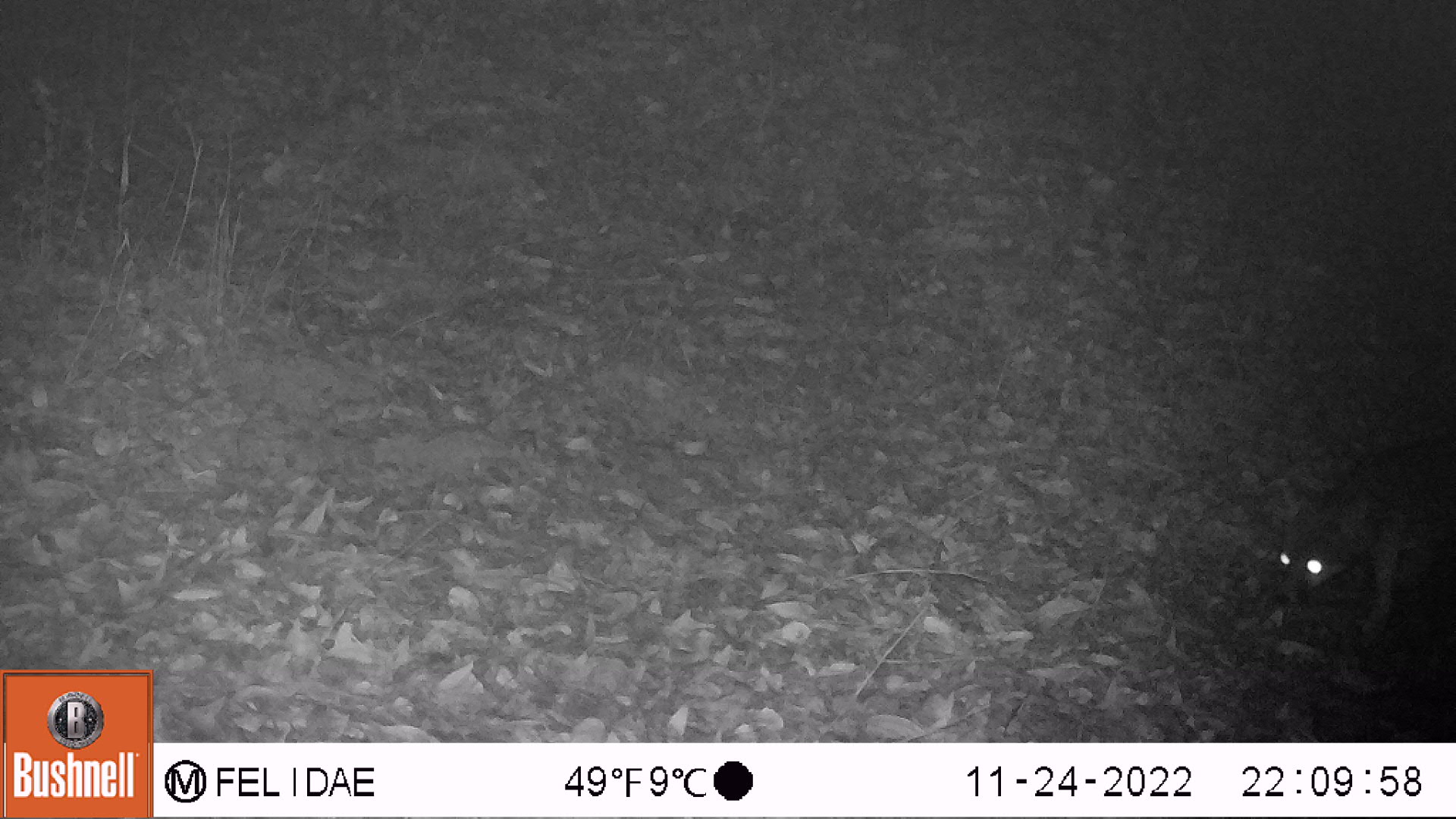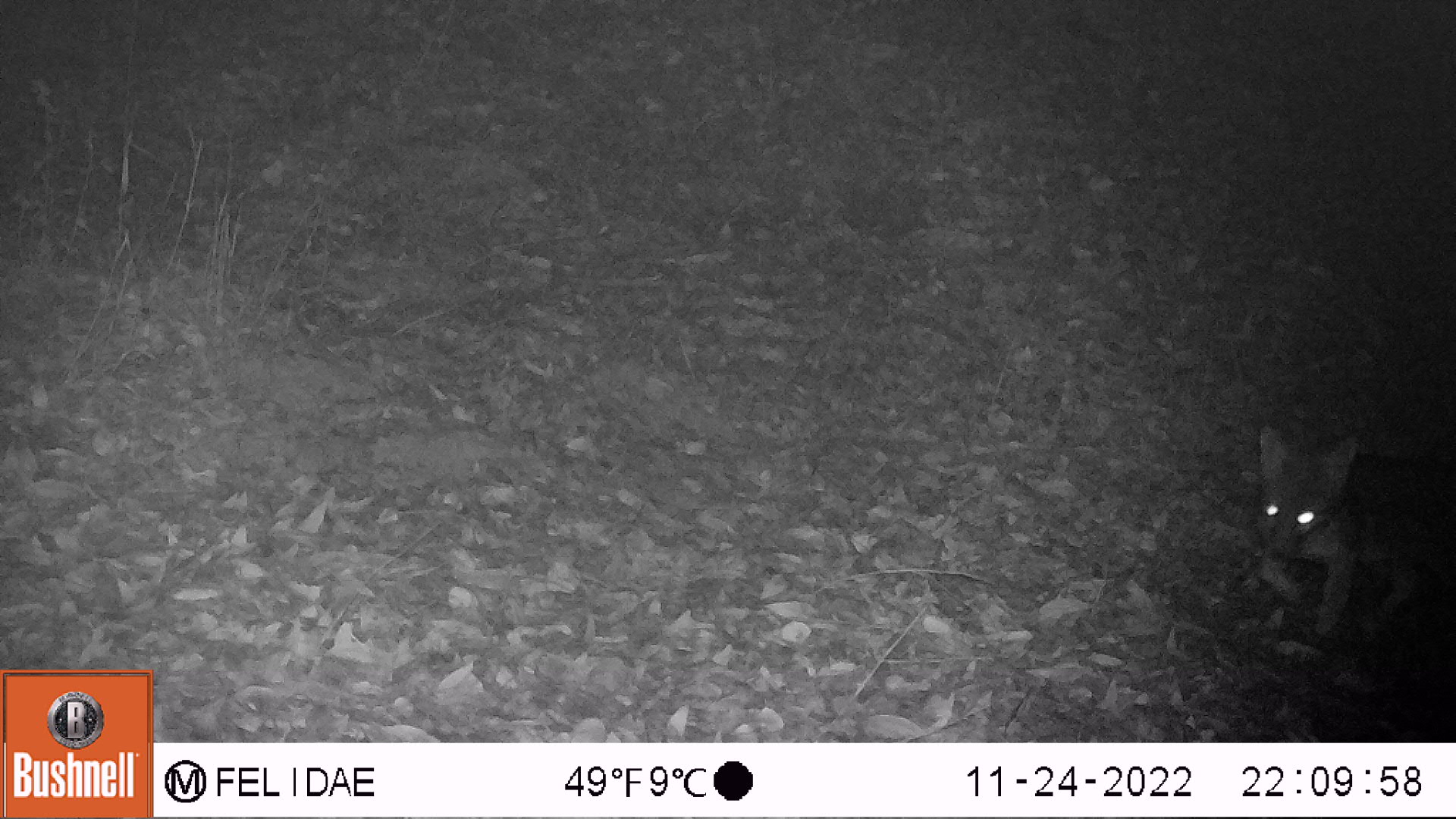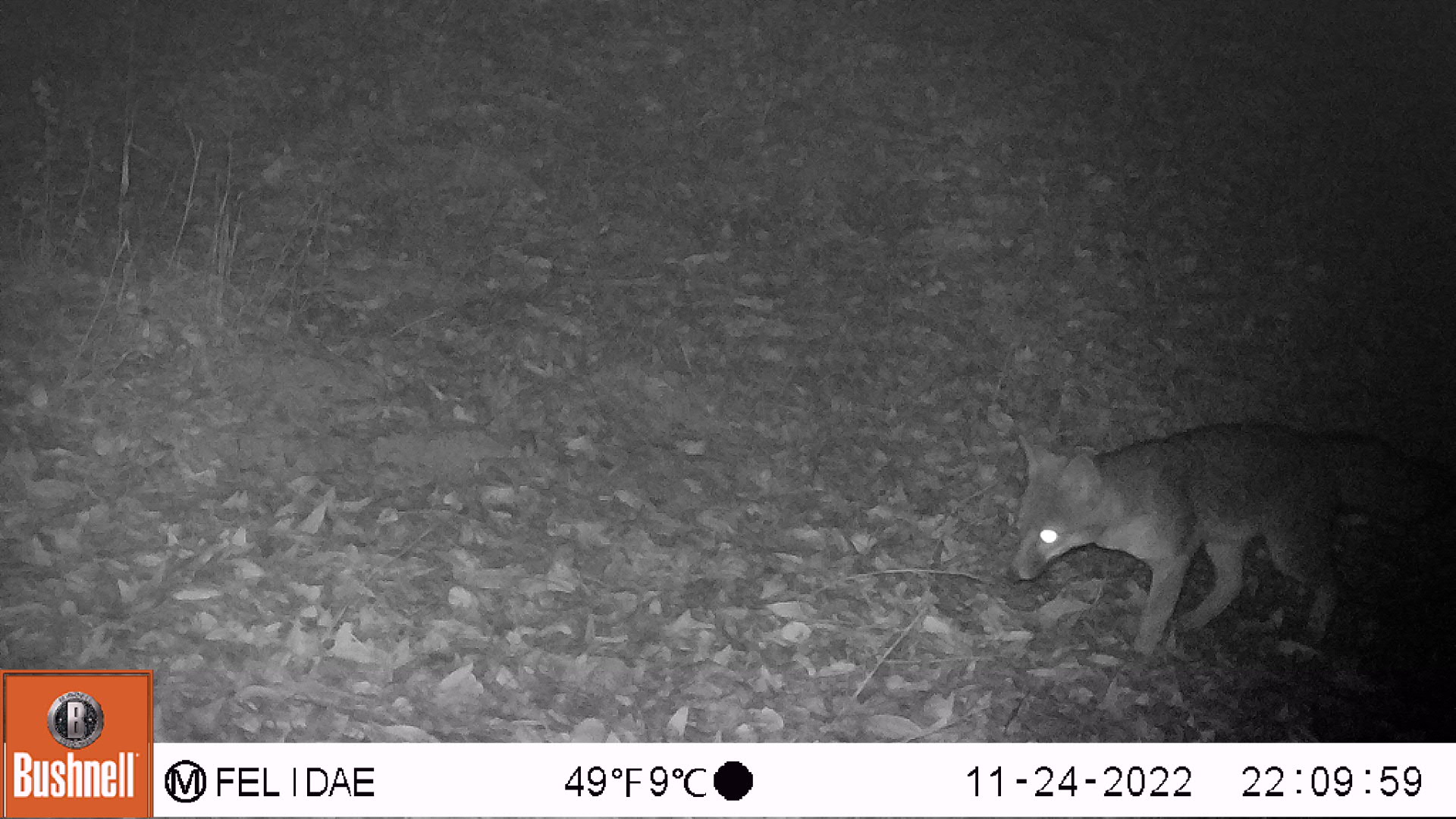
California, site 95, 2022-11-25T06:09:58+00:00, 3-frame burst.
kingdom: Animalia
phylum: Chordata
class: Mammalia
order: Carnivora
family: Canidae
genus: Urocyon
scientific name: Urocyon cinereoargenteus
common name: gray fox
Gray fox (Urocyon cinereoargenteus).